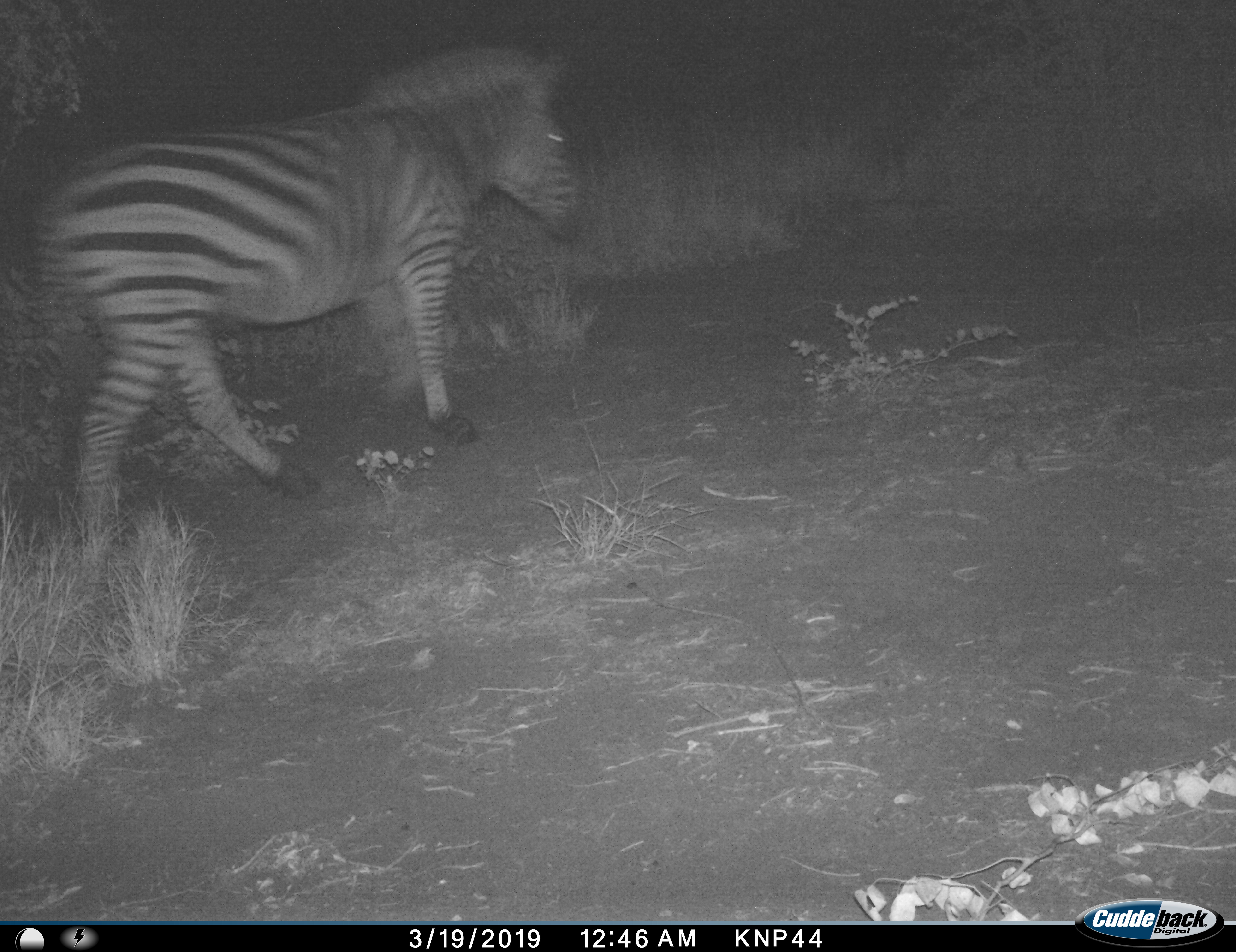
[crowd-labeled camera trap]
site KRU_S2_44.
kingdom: Animalia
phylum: Chordata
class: Mammalia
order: Perissodactyla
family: Equidae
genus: Equus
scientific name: Equus quagga burchellii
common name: burchell's zebra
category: zebraburchells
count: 1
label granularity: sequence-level